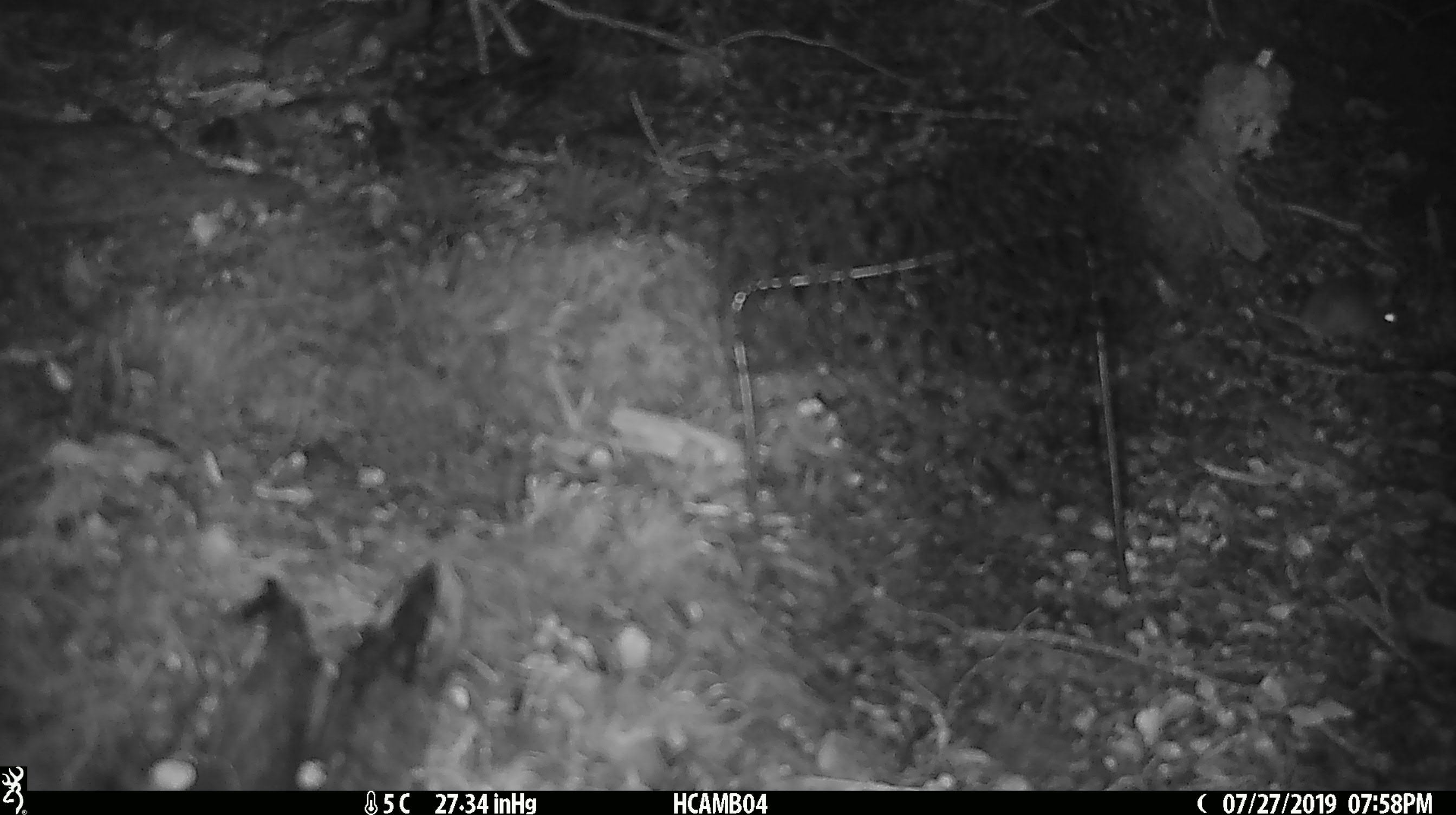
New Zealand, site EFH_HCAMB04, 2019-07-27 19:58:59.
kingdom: Animalia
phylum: Chordata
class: Mammalia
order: Rodentia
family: Muridae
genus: Mus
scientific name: Mus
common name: mouse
Mouse (Mus).